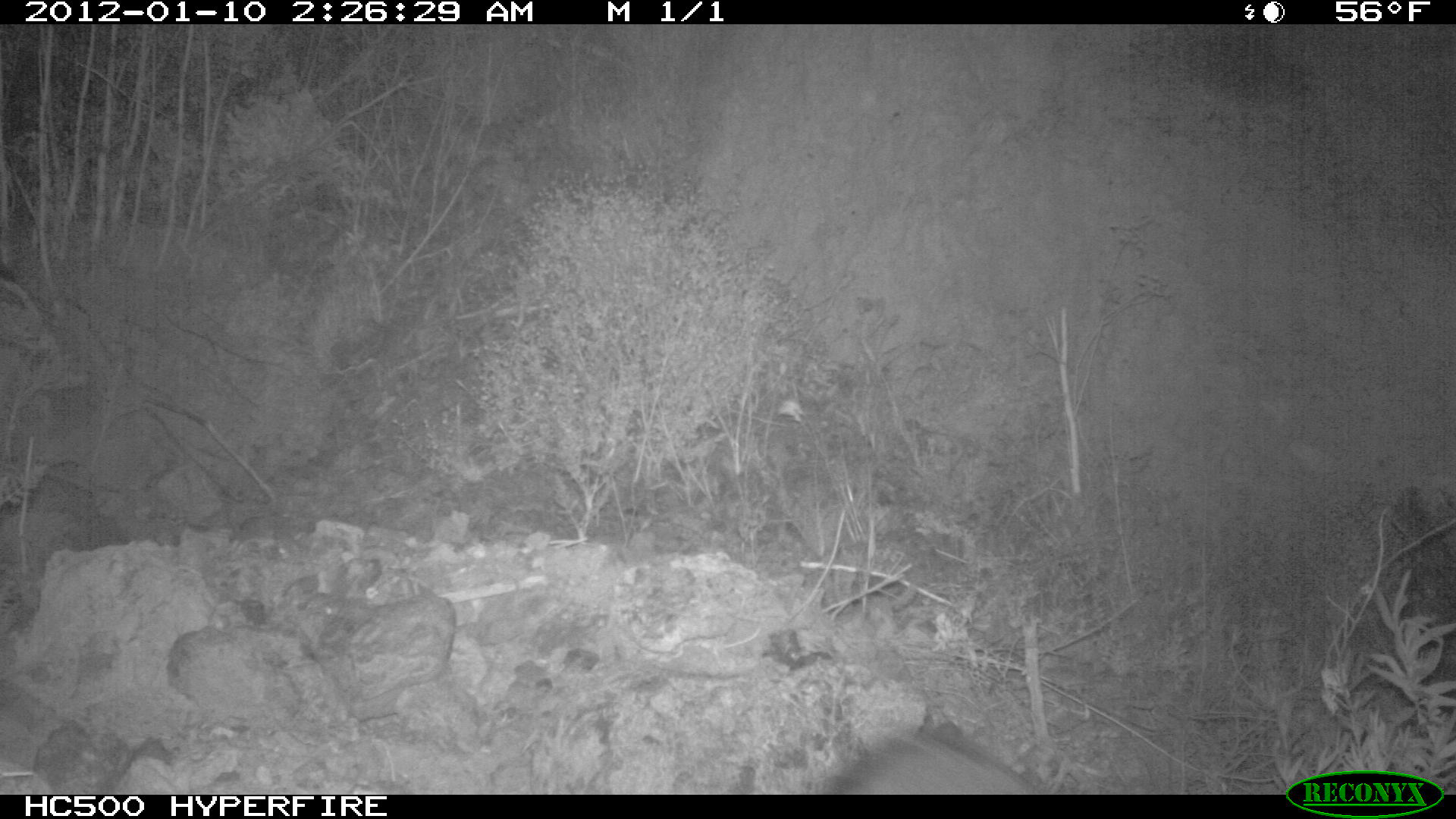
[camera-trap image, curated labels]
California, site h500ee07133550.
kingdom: Animalia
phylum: Chordata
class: Mammalia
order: Carnivora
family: Canidae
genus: Urocyon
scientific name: Urocyon littoralis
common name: island fox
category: fox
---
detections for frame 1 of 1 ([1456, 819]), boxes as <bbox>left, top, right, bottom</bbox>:
fox: <bbox>832, 731, 1040, 794</bbox>